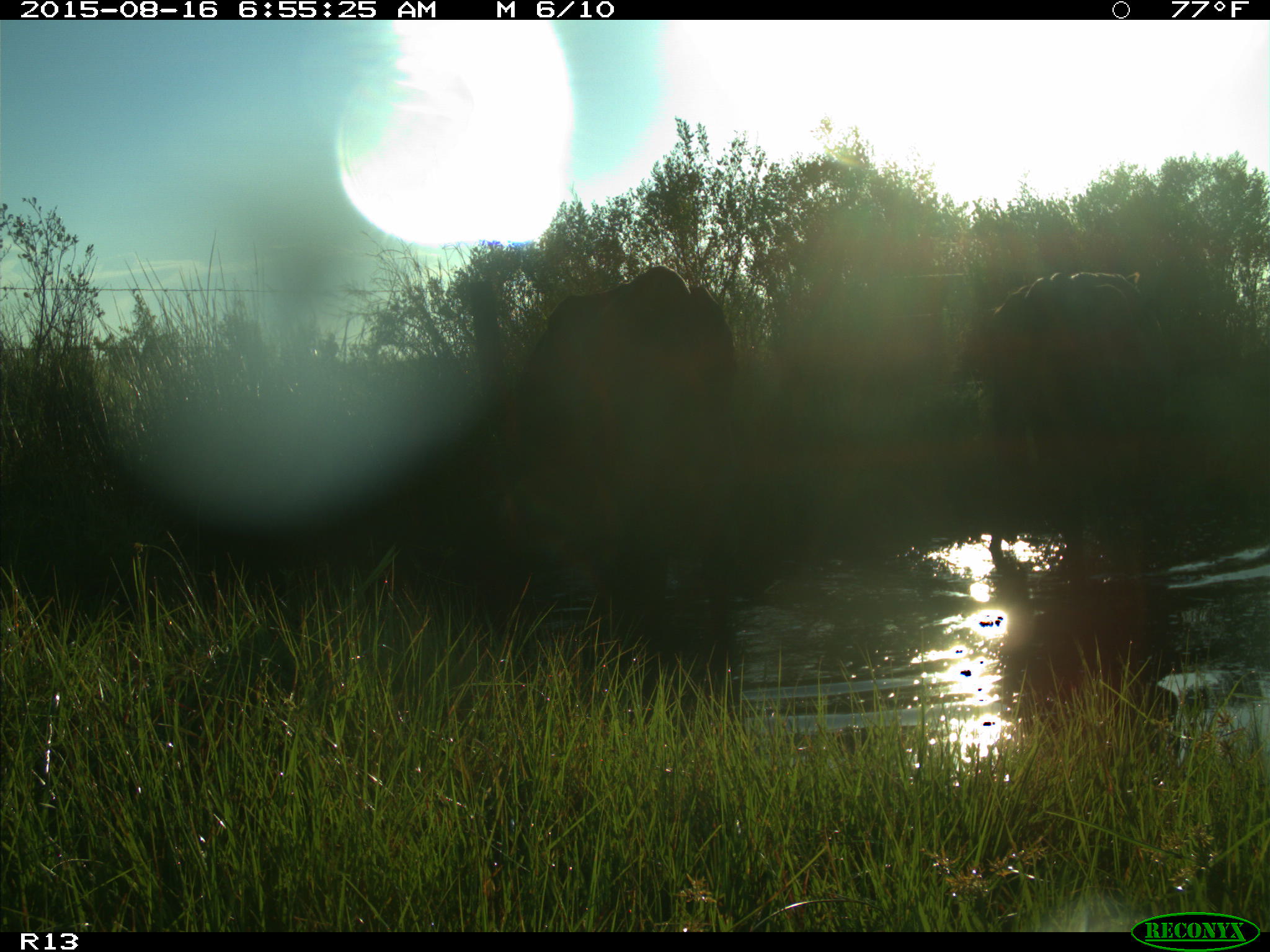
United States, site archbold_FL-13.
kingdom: Animalia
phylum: Chordata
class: Mammalia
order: Artiodactyla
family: Bovidae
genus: Bos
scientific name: Bos taurus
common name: domestic cow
Bos taurus (domestic cow).